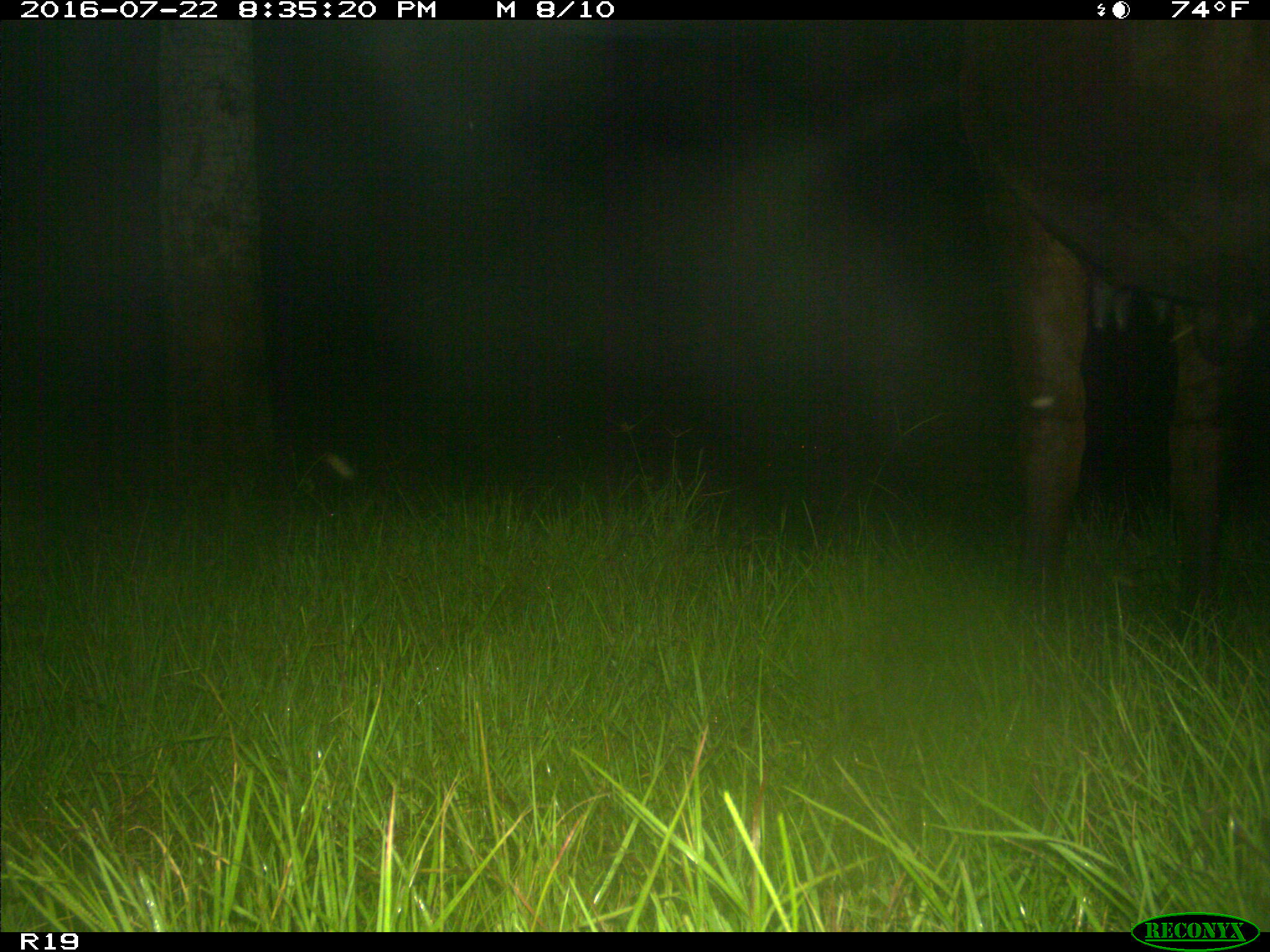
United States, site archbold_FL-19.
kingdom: Animalia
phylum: Chordata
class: Mammalia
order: Artiodactyla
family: Bovidae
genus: Bos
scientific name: Bos taurus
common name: domestic cow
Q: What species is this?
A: Bos taurus (domestic cow).